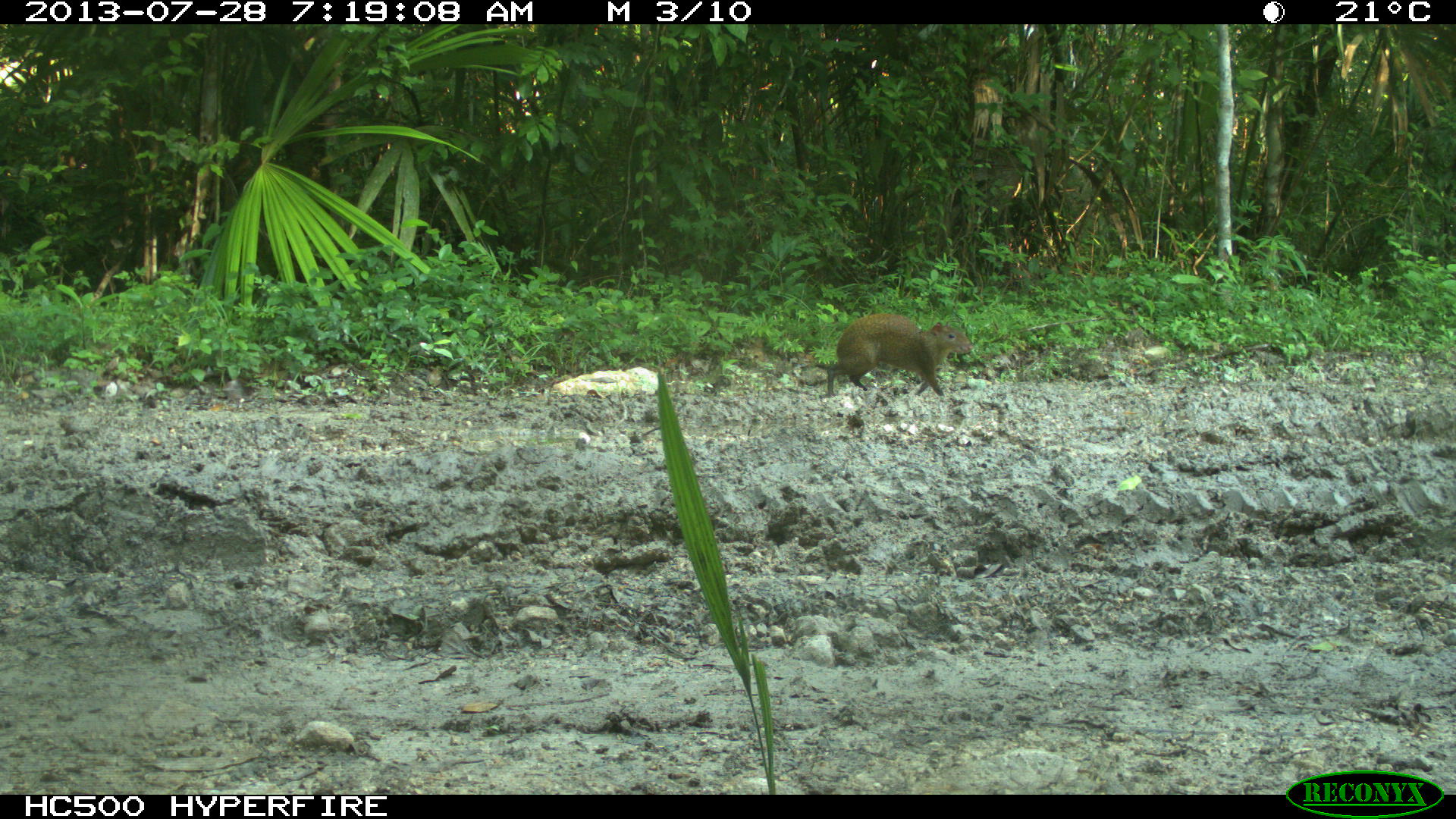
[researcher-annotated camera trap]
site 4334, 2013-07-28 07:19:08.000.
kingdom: Animalia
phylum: Chordata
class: Mammalia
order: Rodentia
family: Dasyproctidae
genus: Dasyprocta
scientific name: Dasyprocta punctata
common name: central american agouti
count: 1